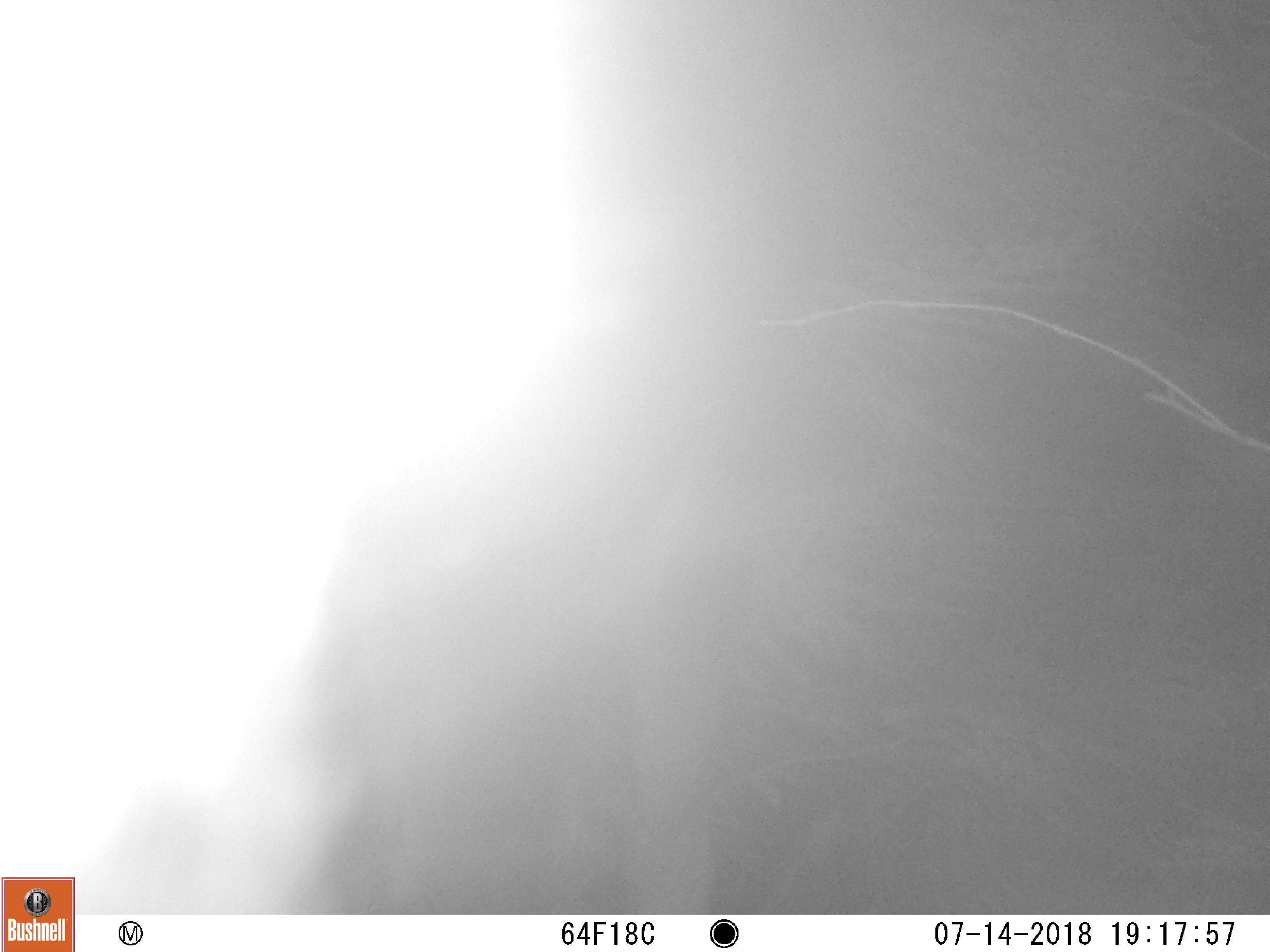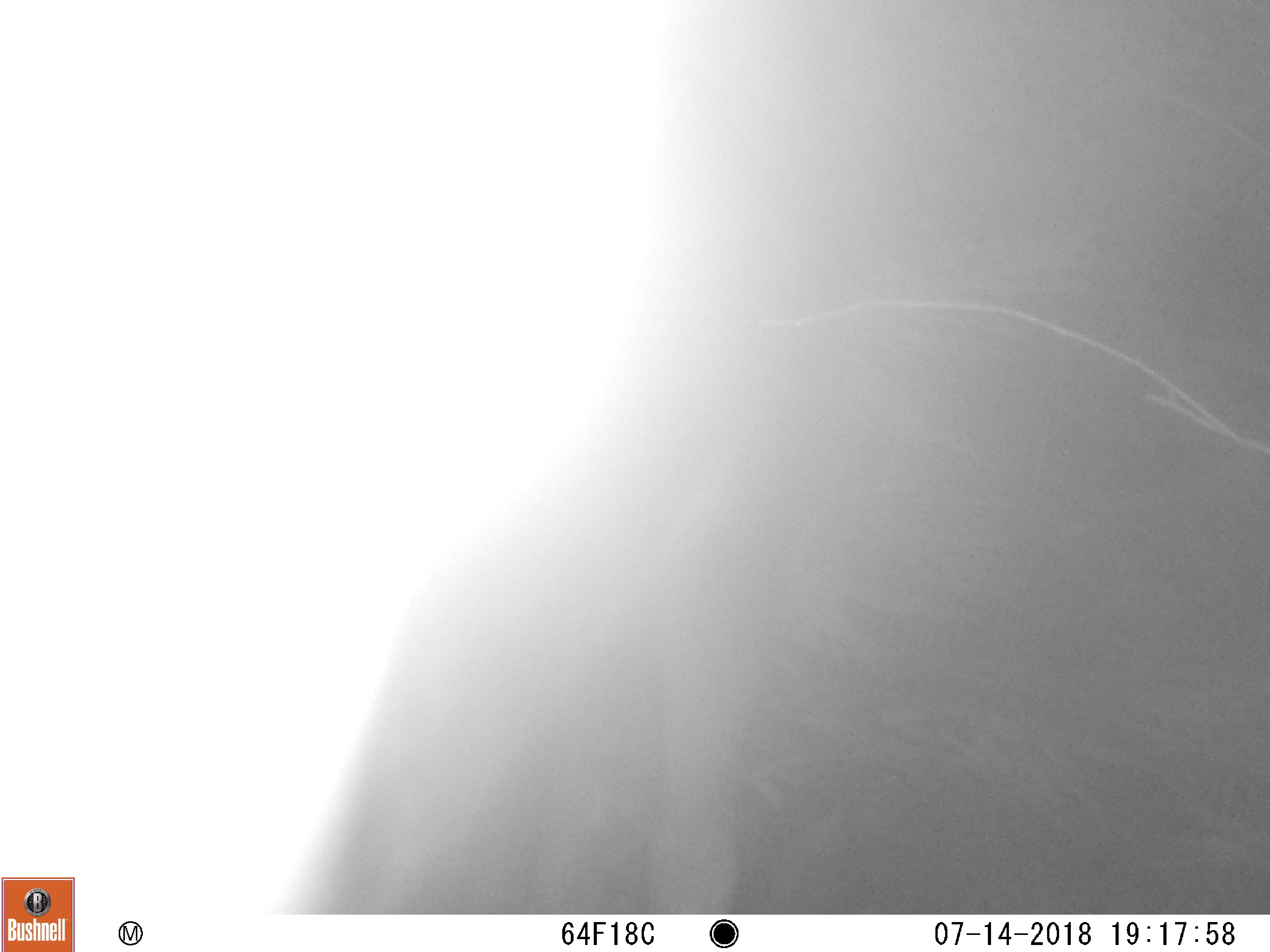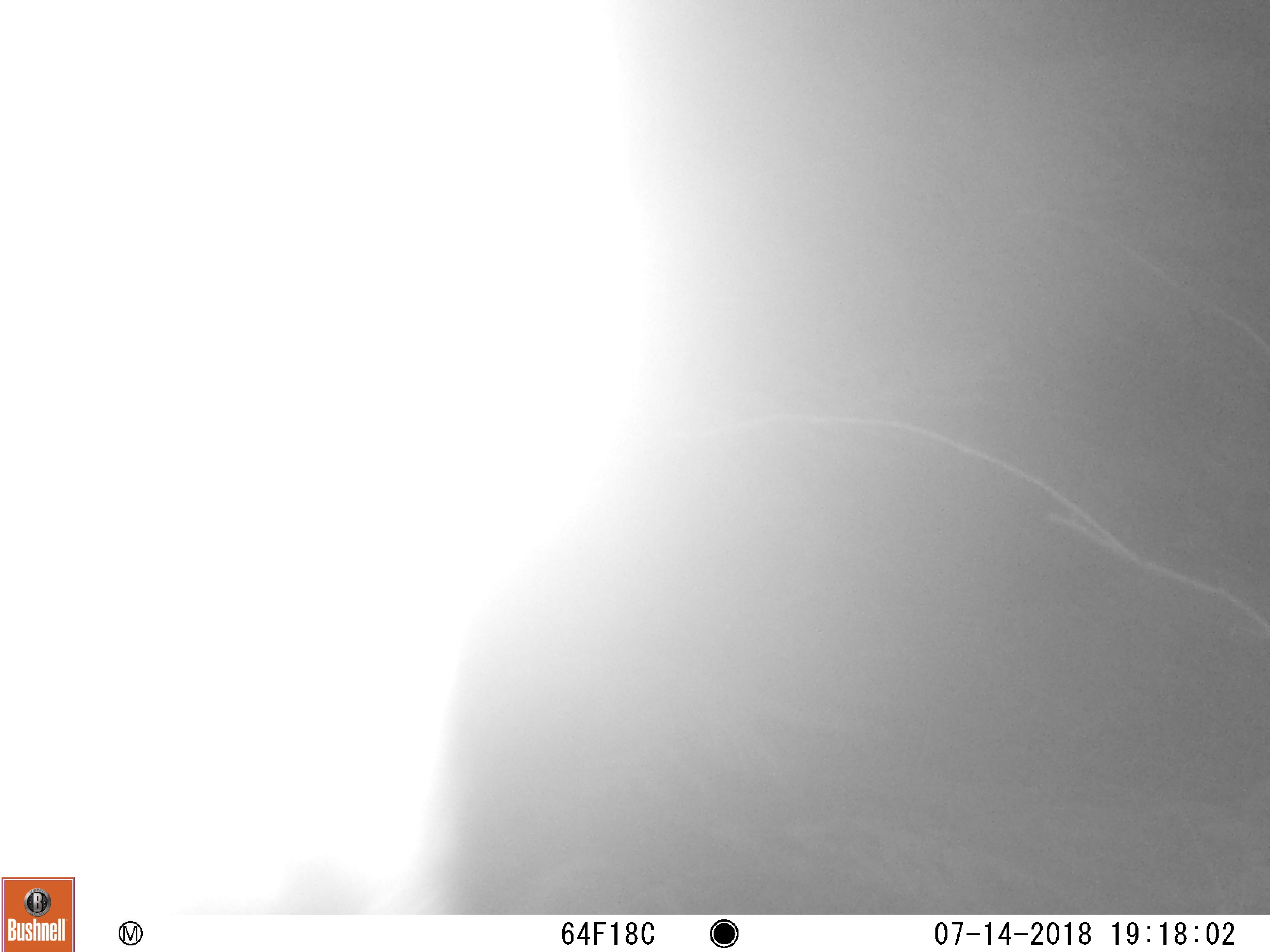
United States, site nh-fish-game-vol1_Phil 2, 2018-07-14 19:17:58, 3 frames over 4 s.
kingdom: Animalia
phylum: Chordata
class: Mammalia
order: Artiodactyla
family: Cervidae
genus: Alces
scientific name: Alces alces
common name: moose